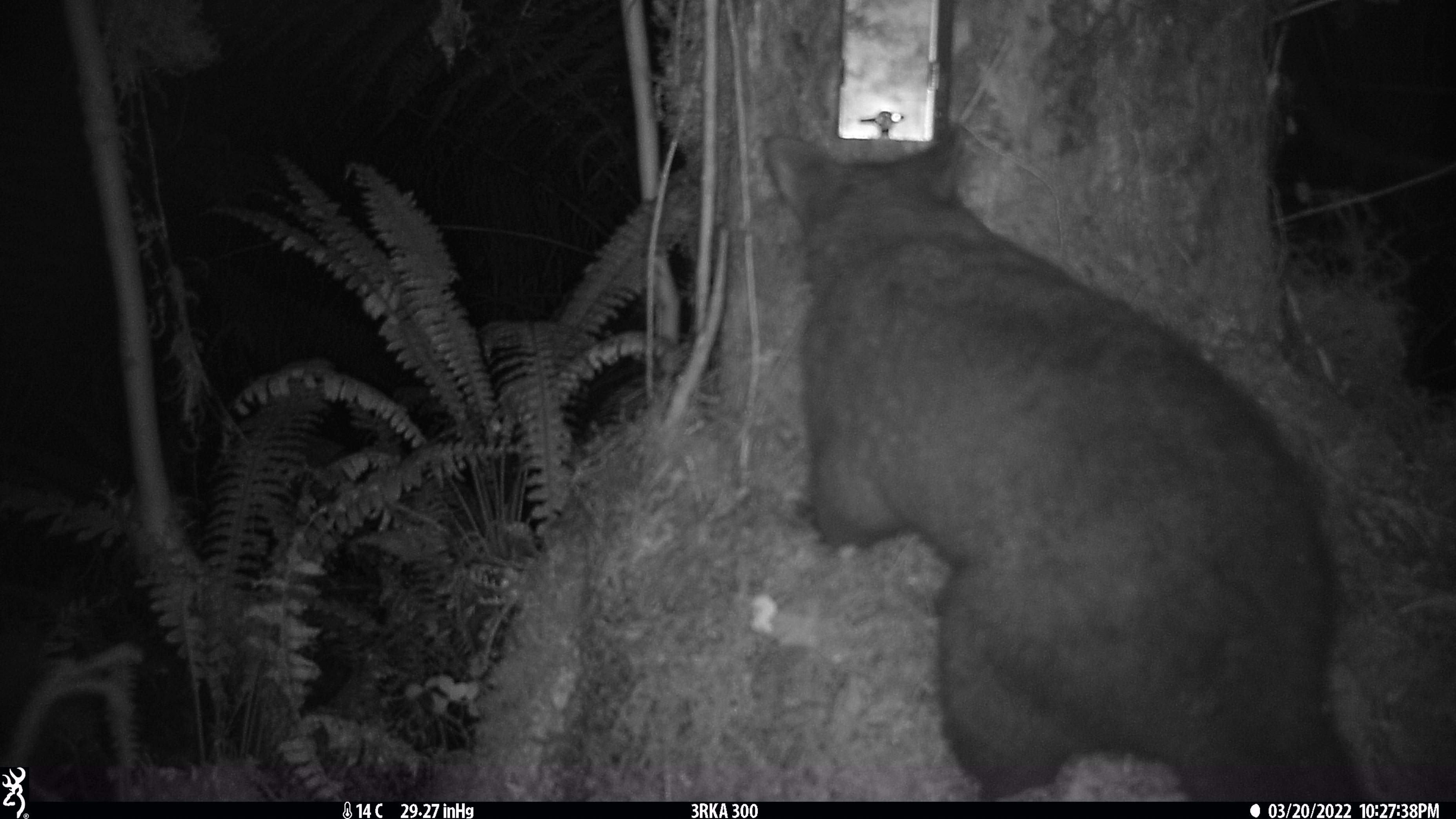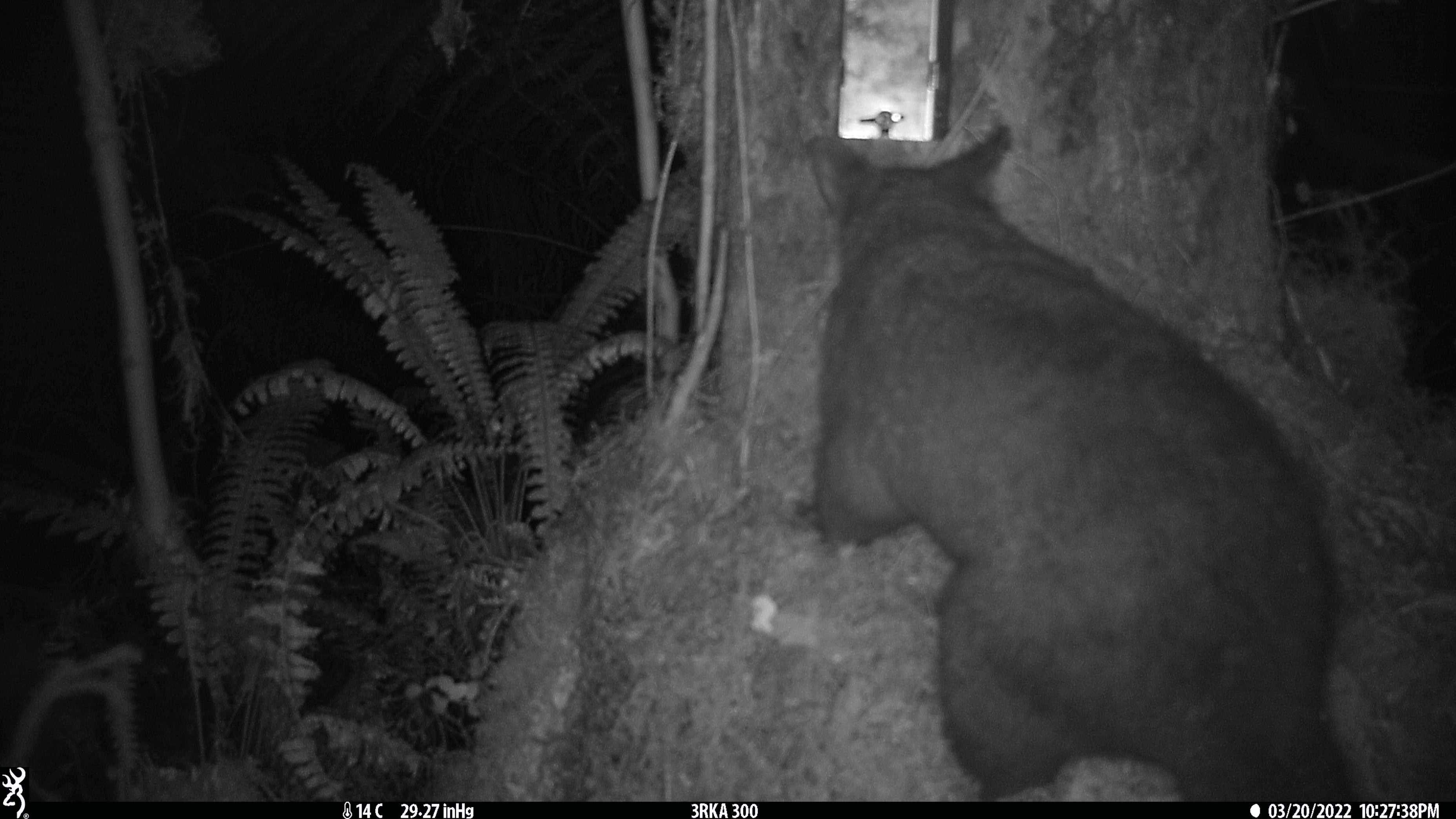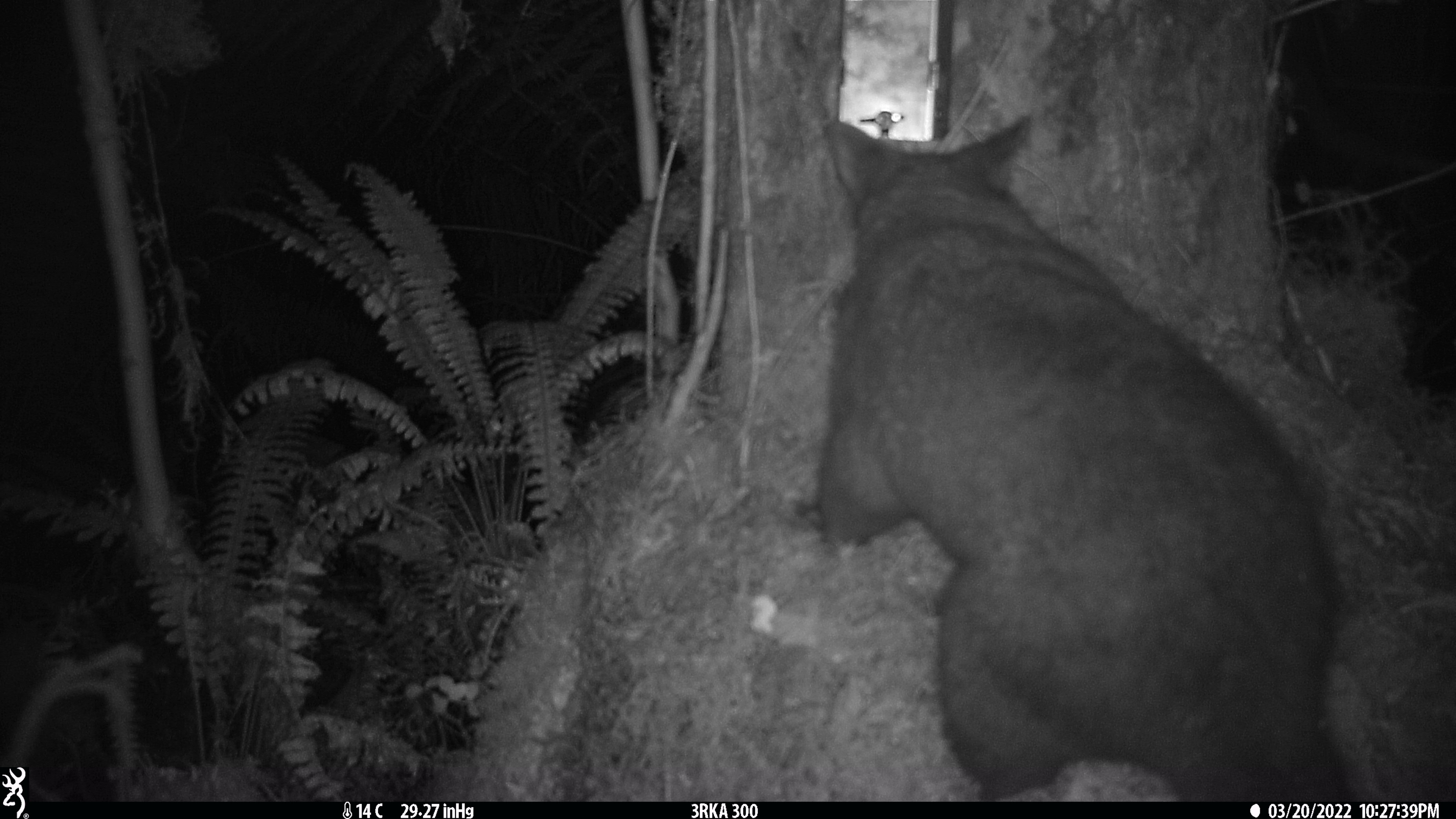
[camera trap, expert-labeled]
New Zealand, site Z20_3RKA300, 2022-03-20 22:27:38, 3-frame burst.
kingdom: Animalia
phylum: Chordata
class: Mammalia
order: Diprotodontia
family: Phalangeridae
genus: Trichosurus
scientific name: Trichosurus vulpecula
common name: common brushtail possum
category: possum